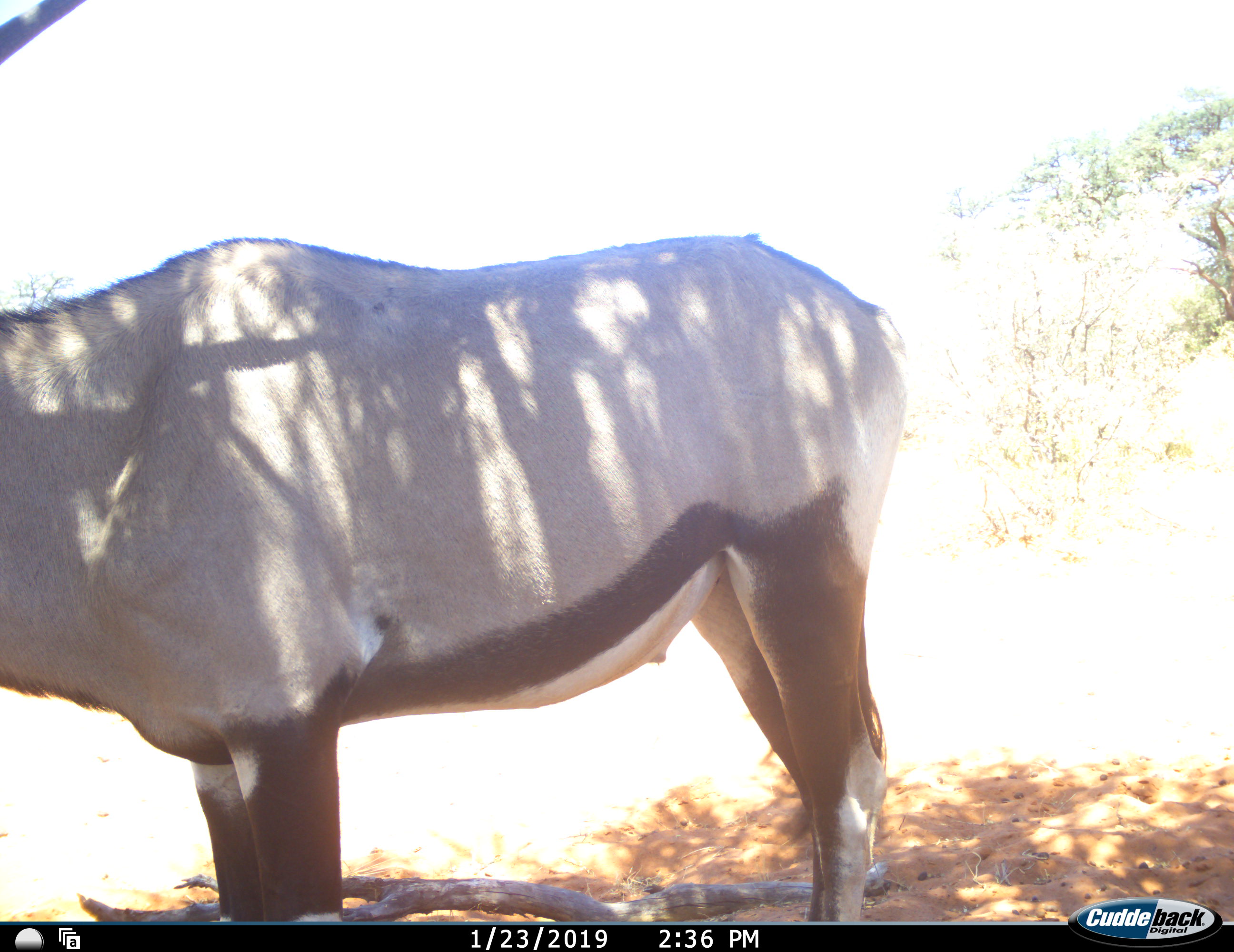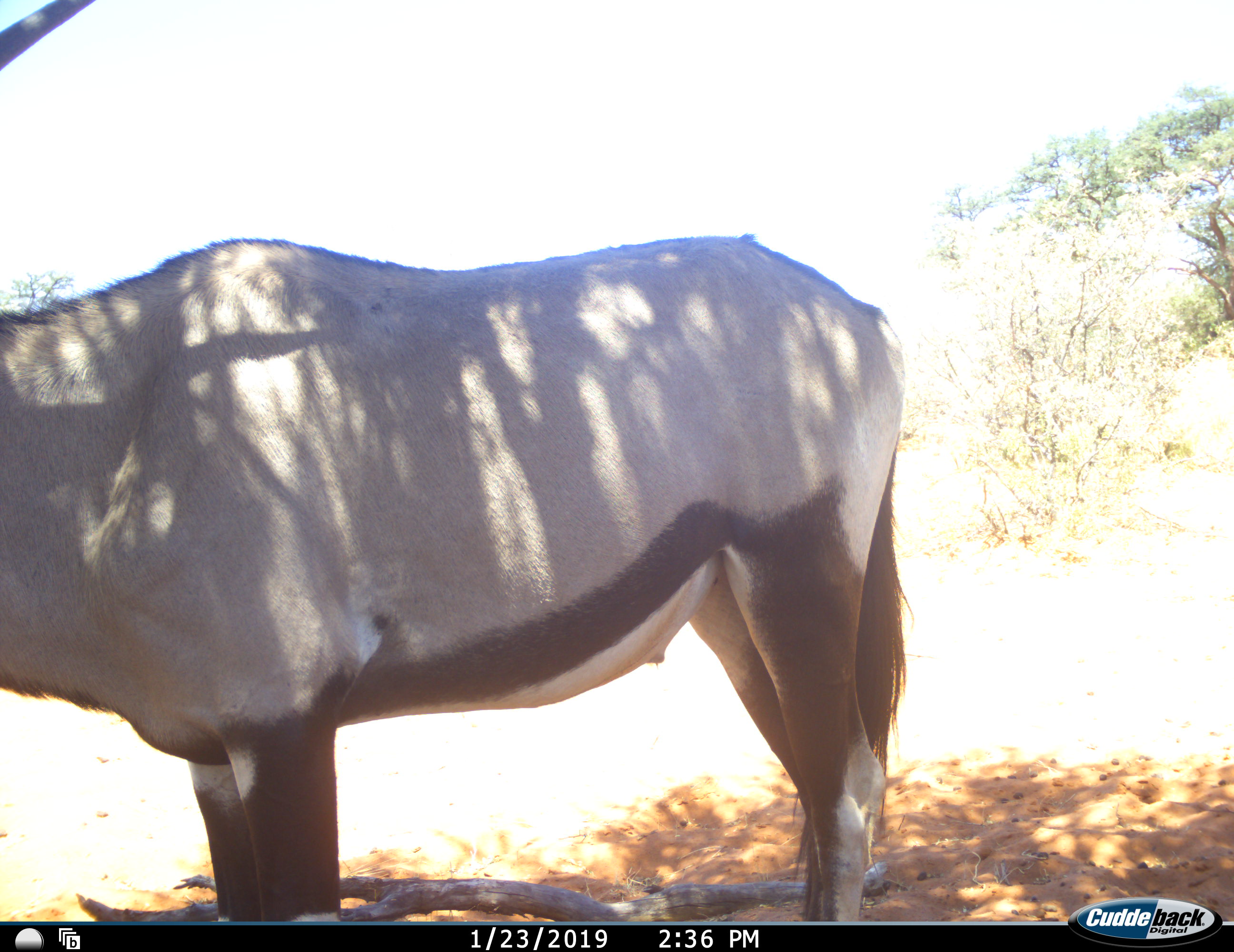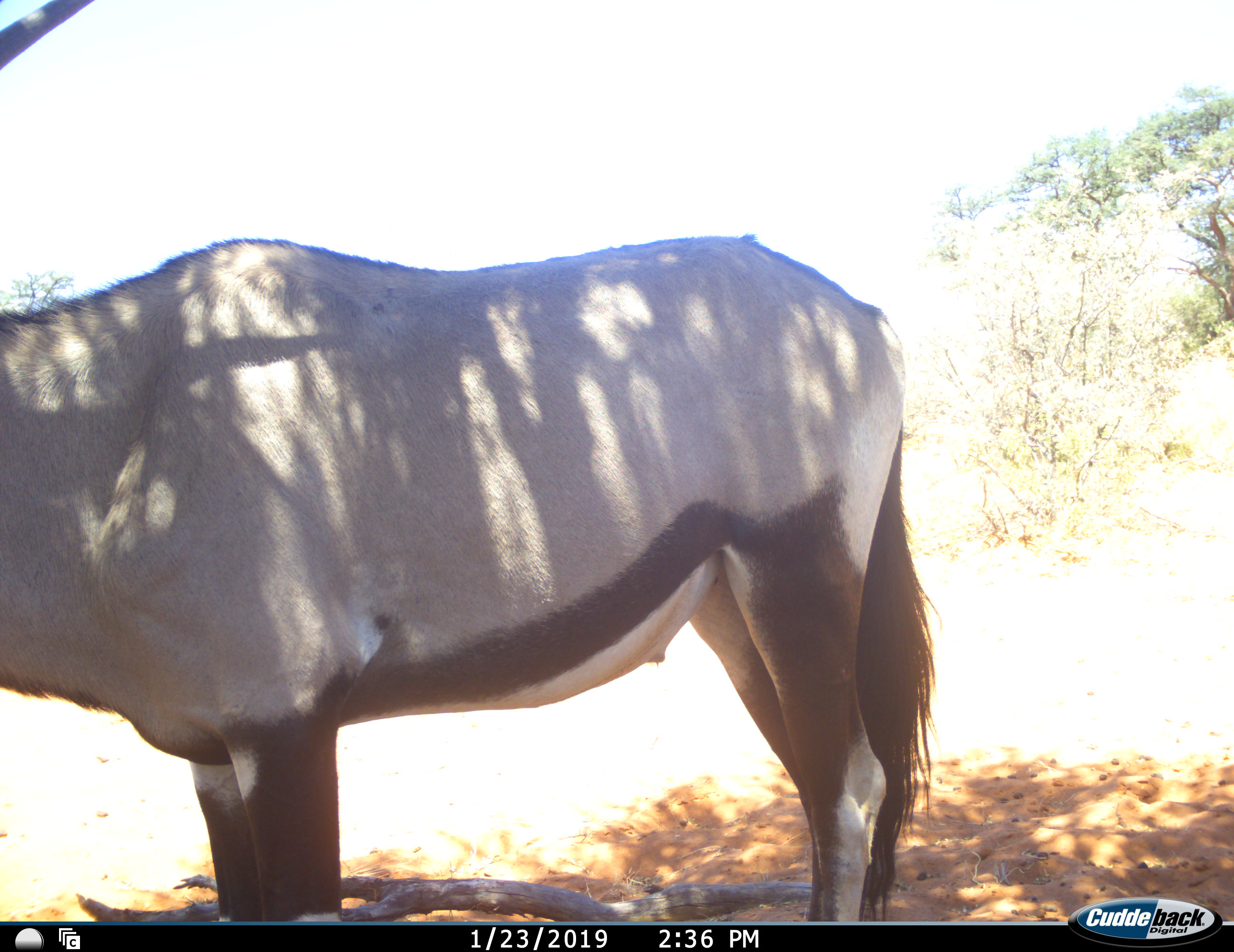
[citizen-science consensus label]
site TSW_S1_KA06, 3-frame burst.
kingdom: Animalia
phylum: Chordata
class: Mammalia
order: Artiodactyla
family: Bovidae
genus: Oryx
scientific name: Oryx gazella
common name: gemsbok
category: oryx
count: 1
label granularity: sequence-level